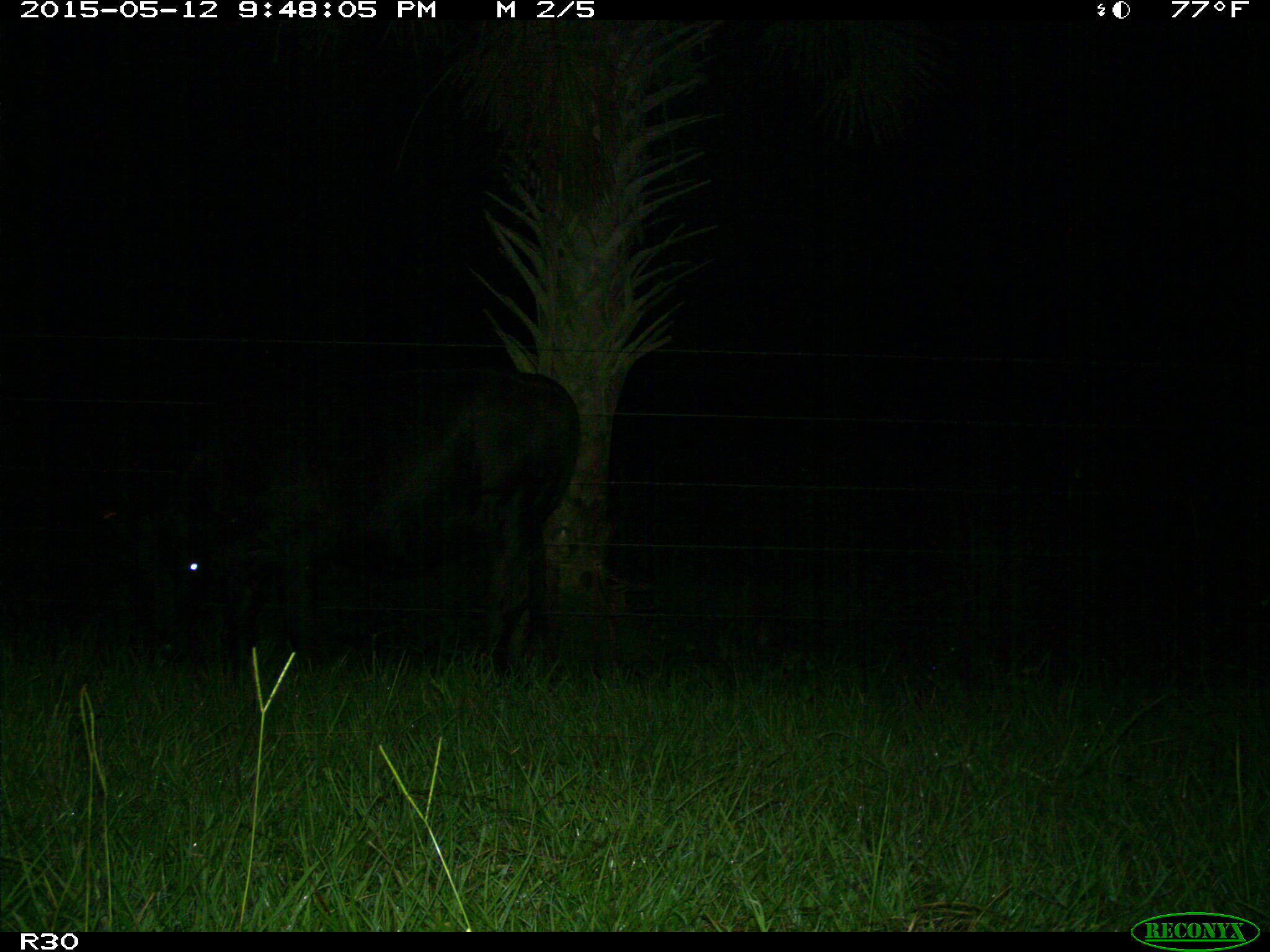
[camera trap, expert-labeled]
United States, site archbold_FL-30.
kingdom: Animalia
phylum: Chordata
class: Mammalia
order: Artiodactyla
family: Bovidae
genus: Bos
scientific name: Bos taurus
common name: domestic cow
Bos taurus (domestic cow).